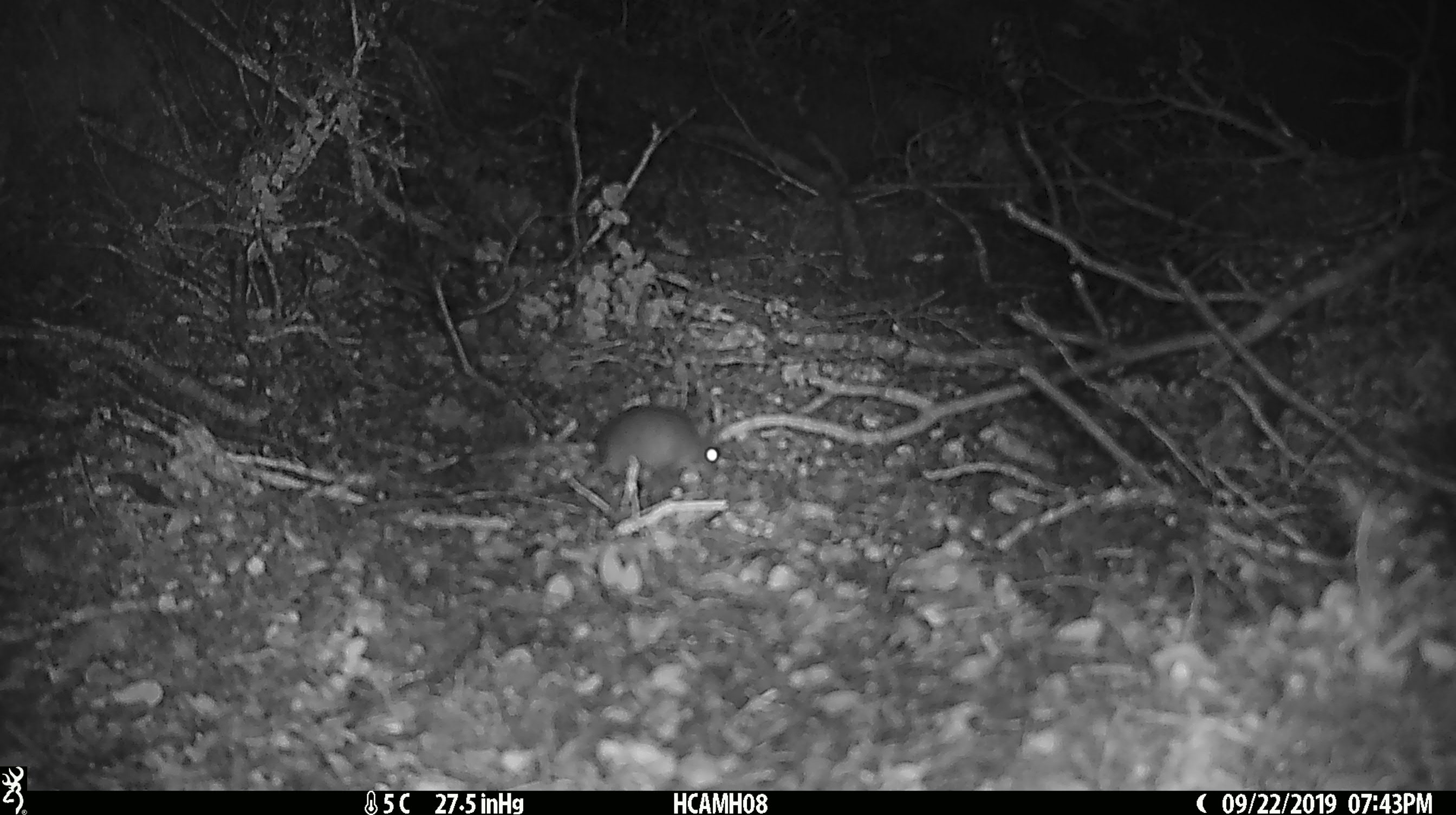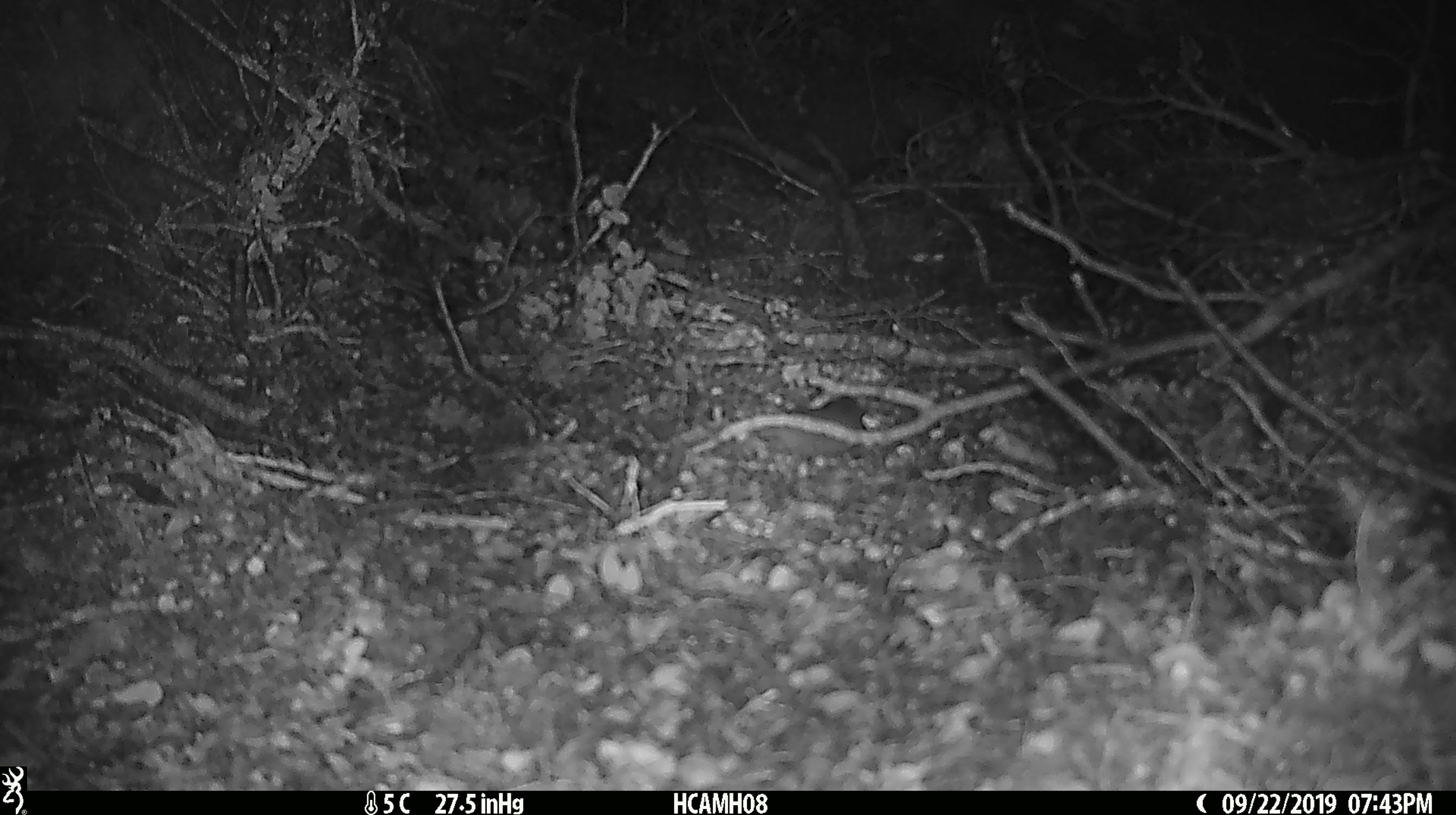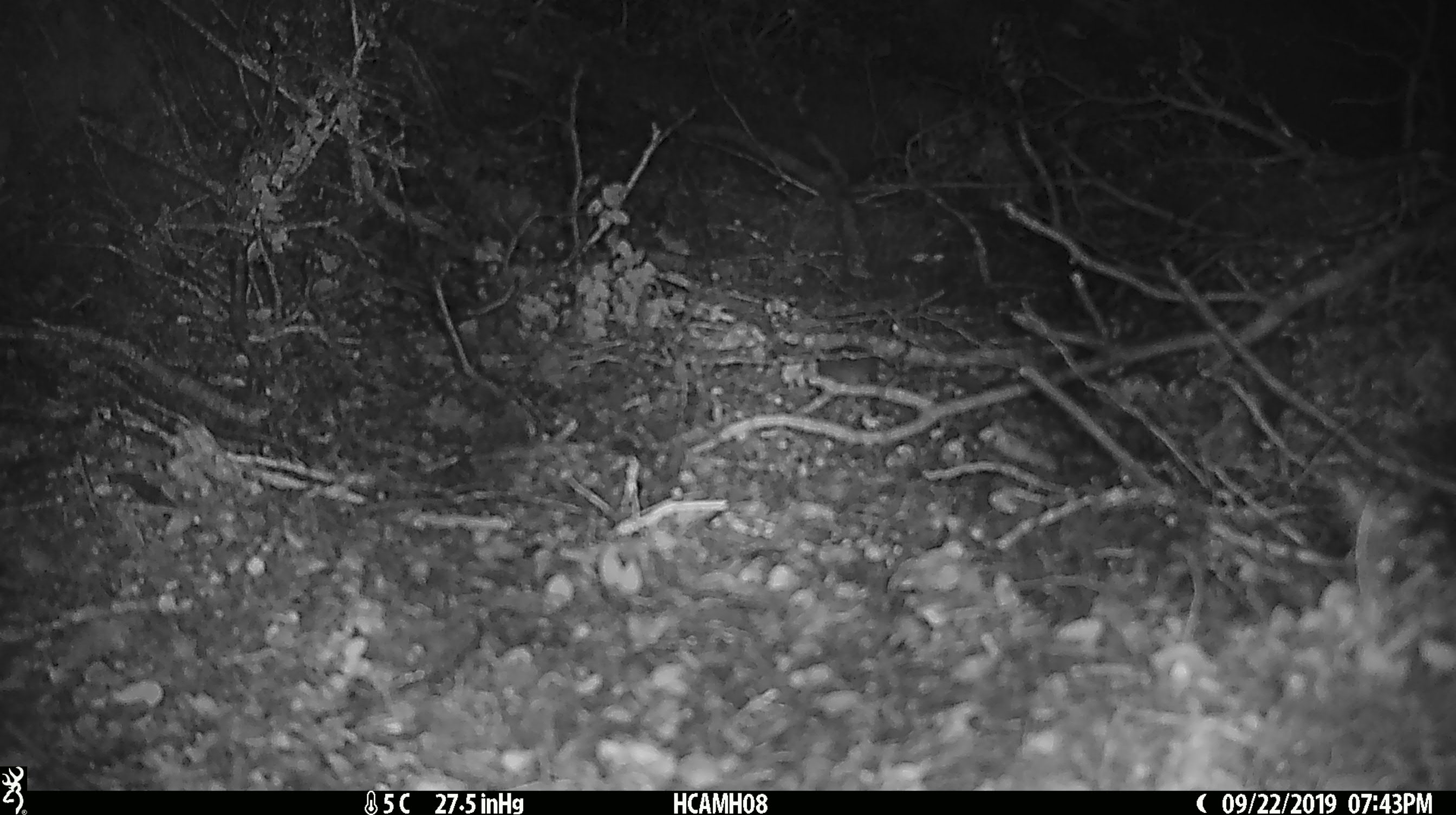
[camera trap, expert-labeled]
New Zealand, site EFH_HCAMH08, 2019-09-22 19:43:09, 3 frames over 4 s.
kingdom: Animalia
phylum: Chordata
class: Mammalia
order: Rodentia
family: Muridae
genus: Mus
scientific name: Mus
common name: mouse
Mouse (Mus).